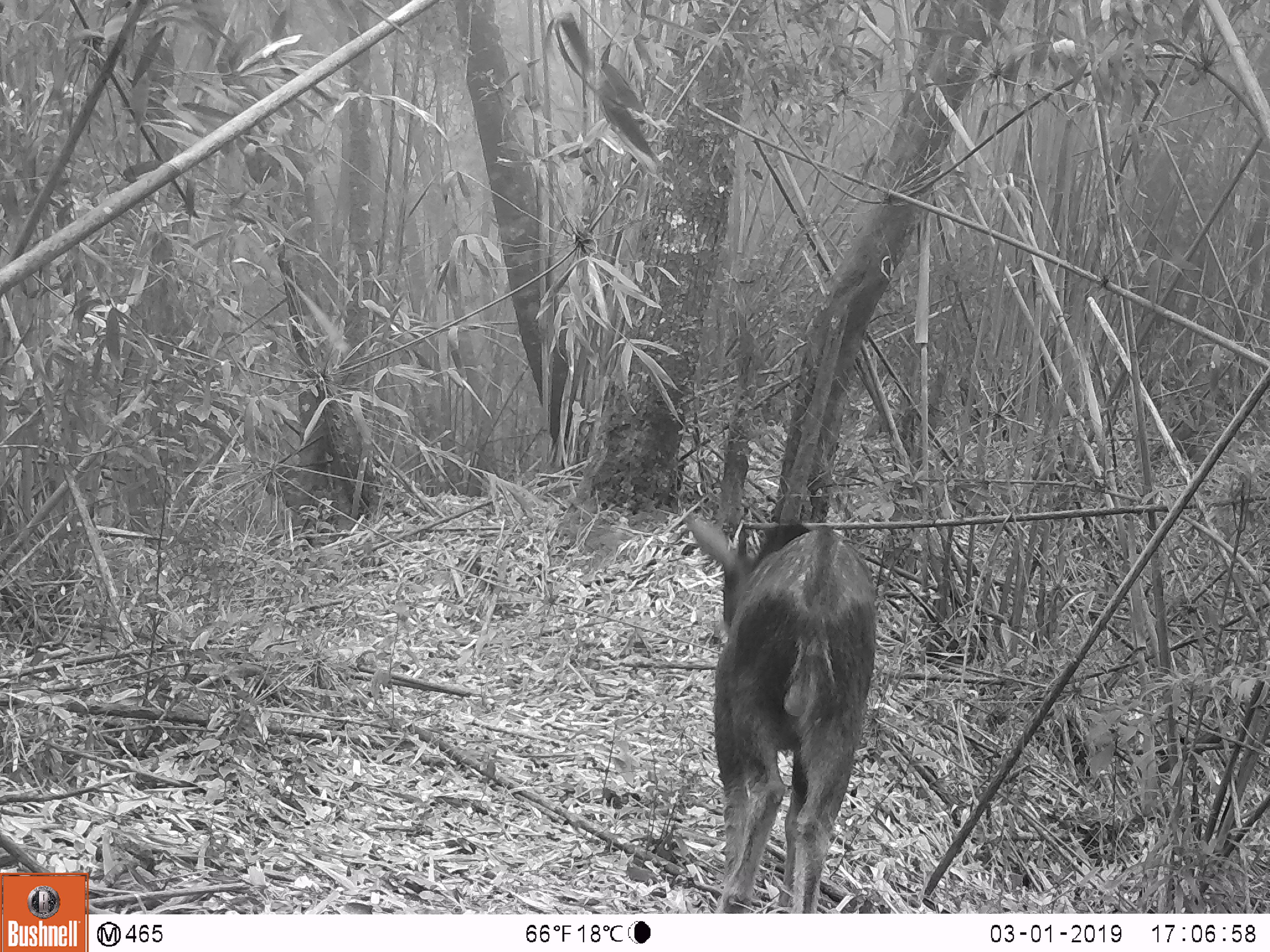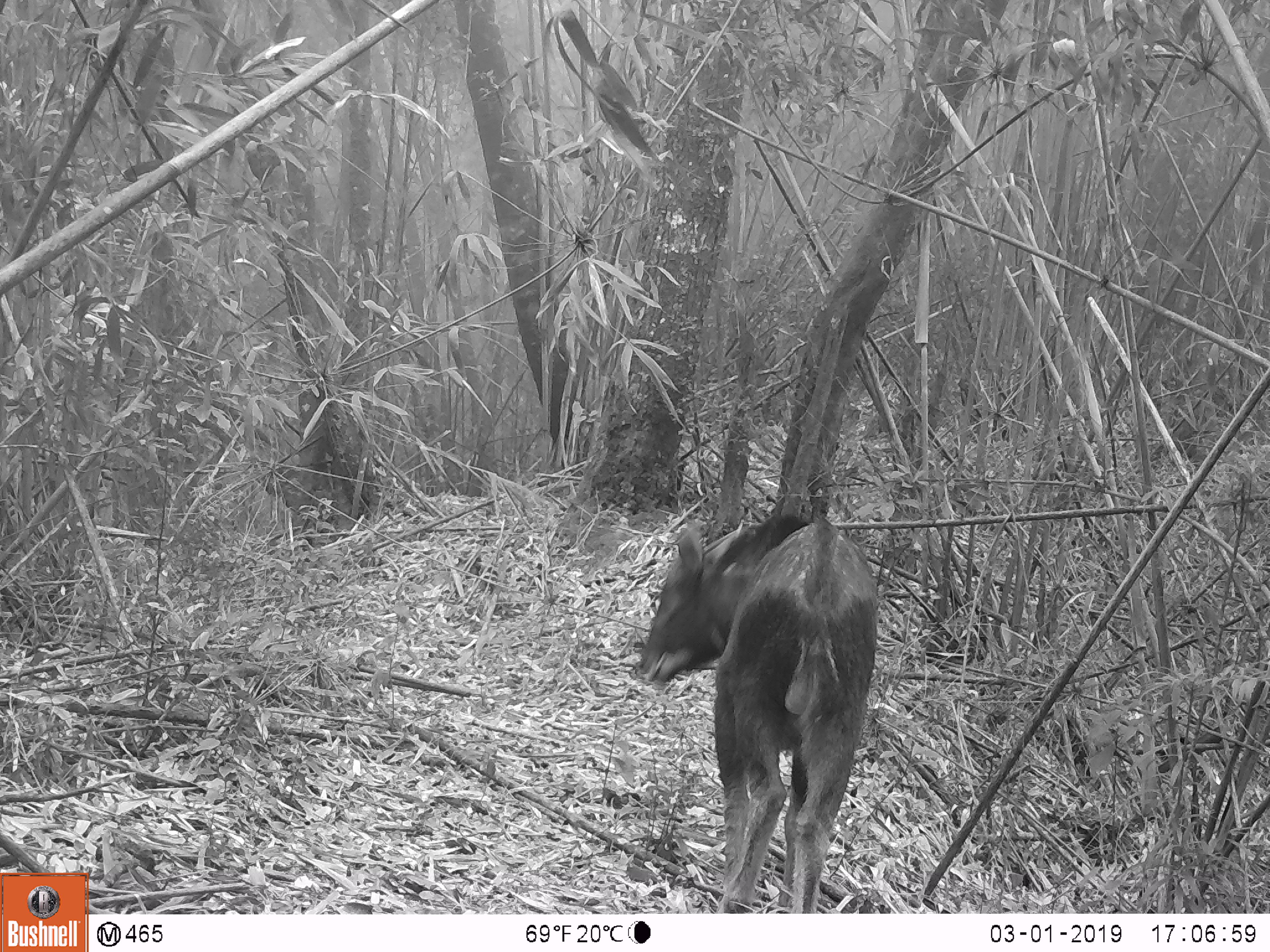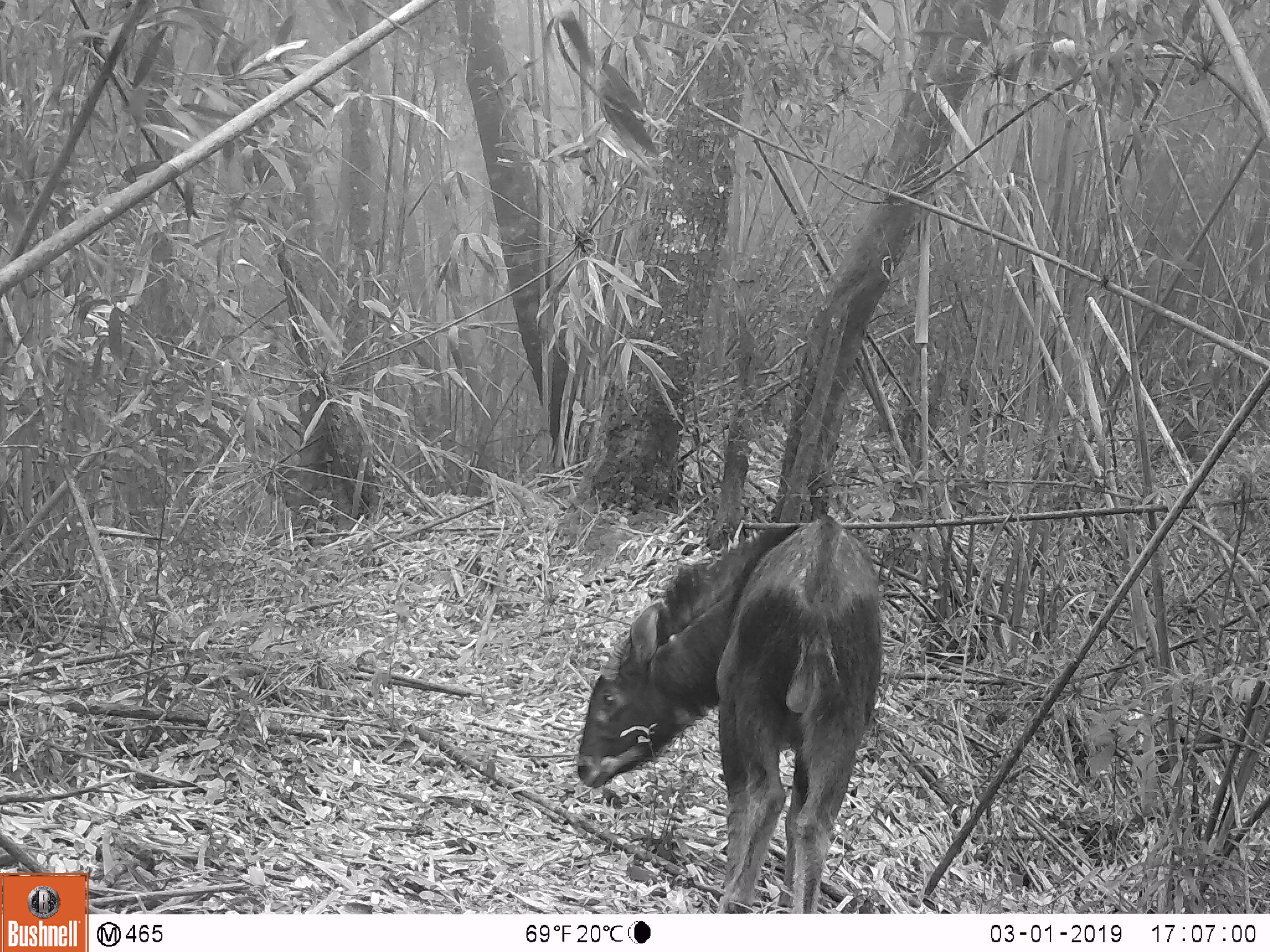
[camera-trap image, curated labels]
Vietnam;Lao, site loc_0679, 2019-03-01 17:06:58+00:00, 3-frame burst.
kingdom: Animalia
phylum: Chordata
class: Mammalia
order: Artiodactyla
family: Bovidae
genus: Capricornis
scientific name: Capricornis sumatraensis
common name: chinese serow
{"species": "chinese serow (Capricornis sumatraensis)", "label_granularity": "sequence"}